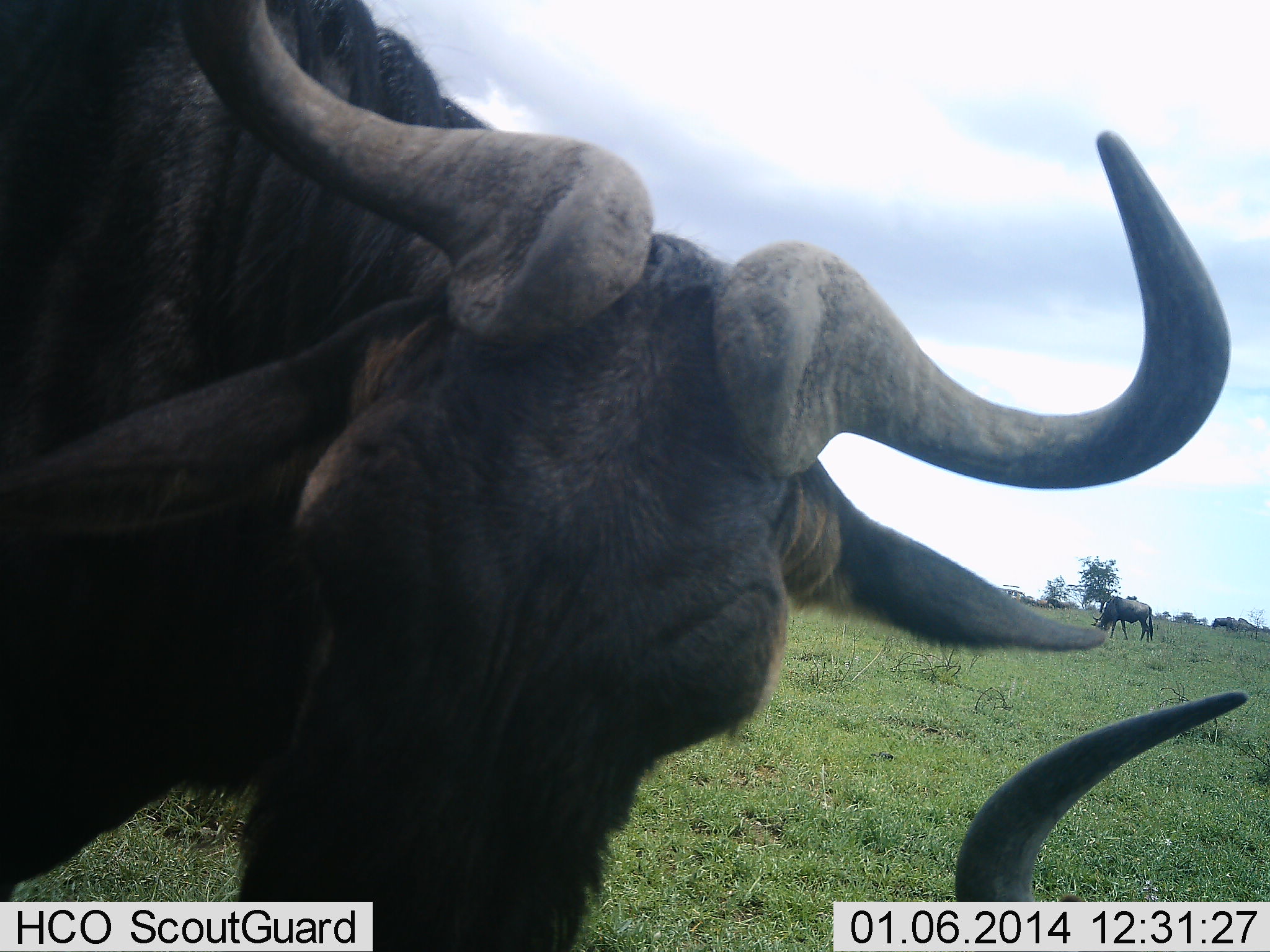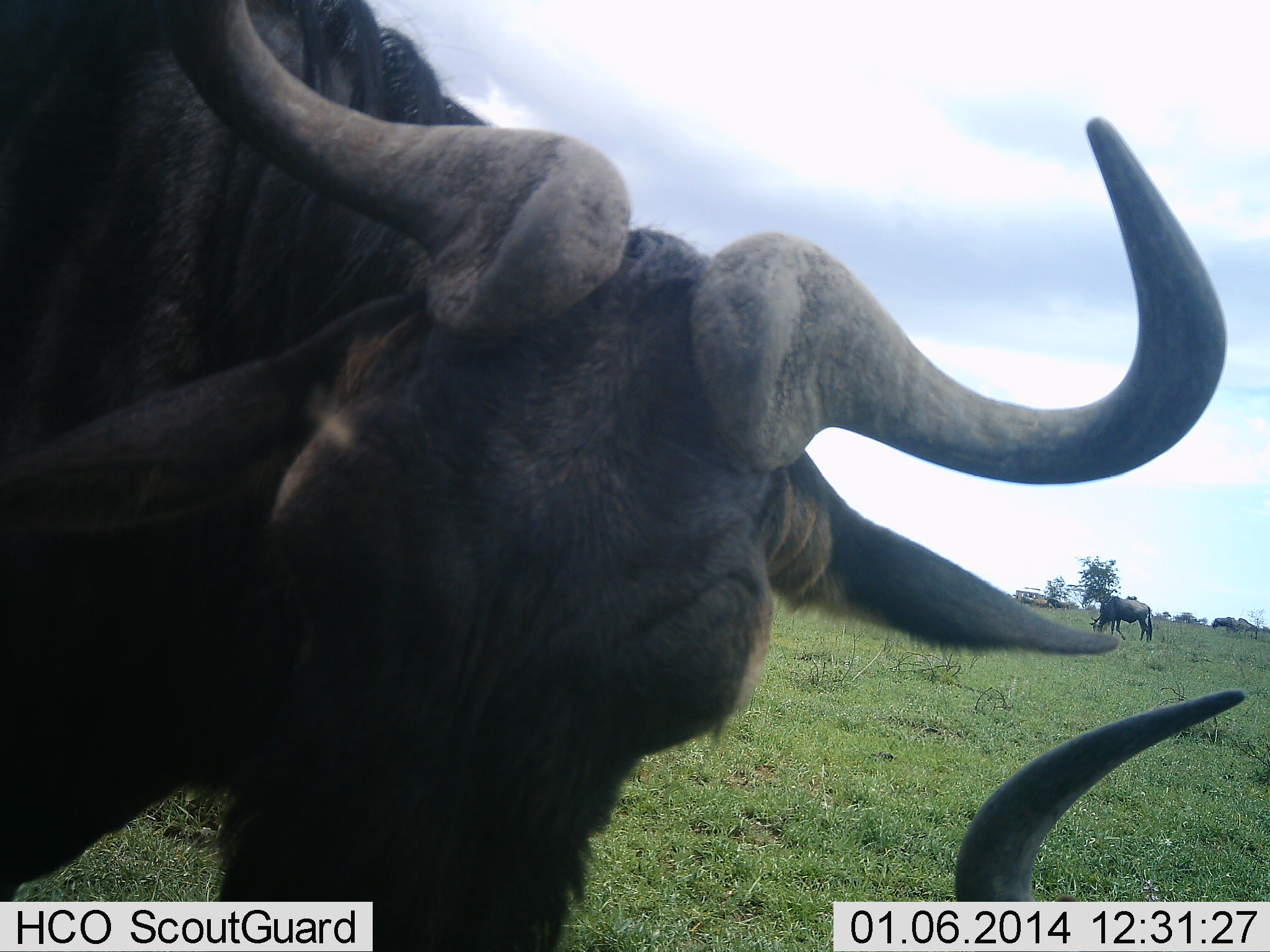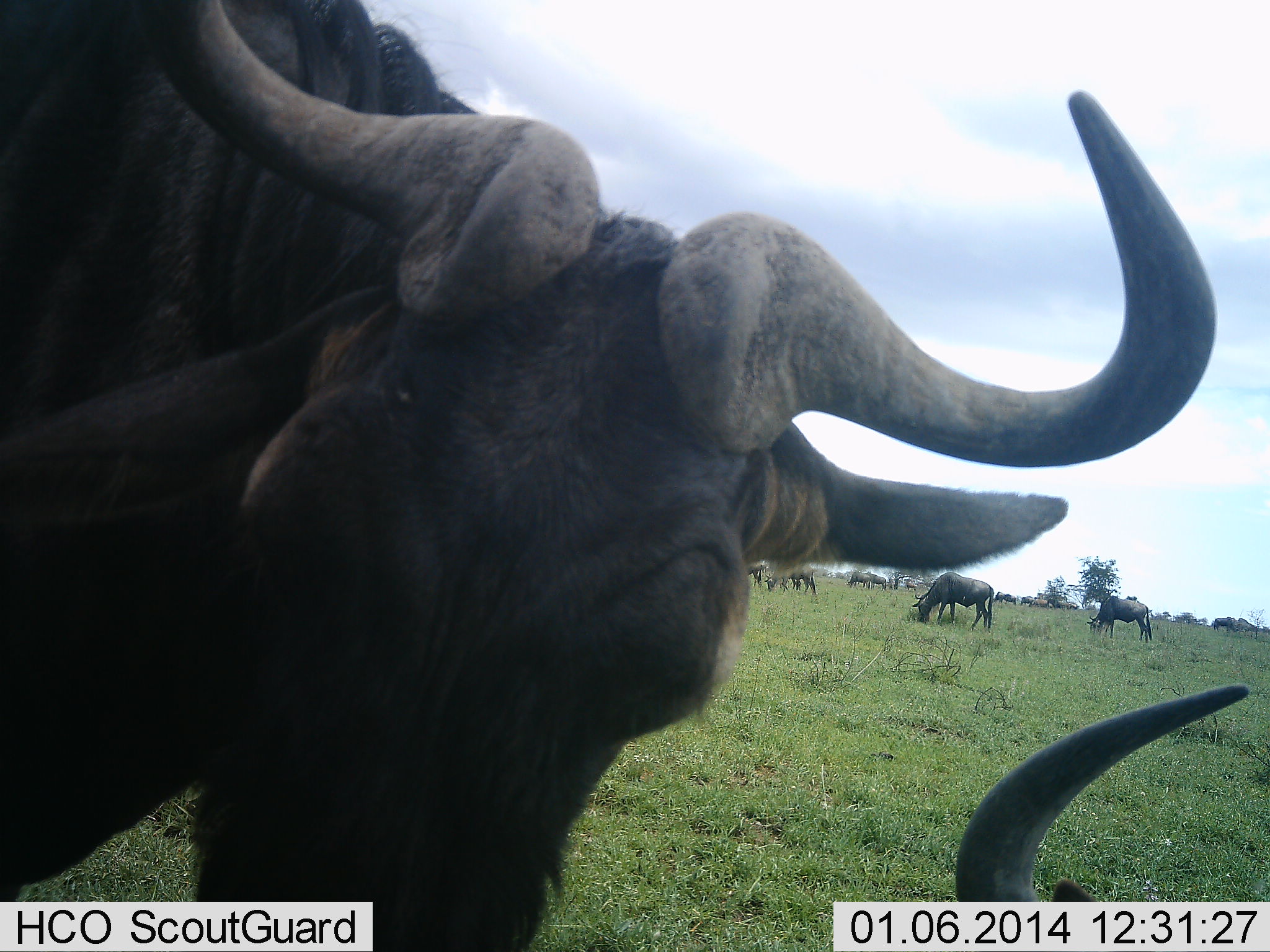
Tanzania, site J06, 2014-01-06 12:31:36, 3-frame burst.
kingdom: Animalia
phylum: Chordata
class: Mammalia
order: Artiodactyla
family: Bovidae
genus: Connochaetes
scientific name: Connochaetes taurinus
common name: blue wildebeest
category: wildebeest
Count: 6.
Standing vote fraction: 64%.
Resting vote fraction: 36%.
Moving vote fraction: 18%.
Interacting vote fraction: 0%.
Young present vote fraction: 0%.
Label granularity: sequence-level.